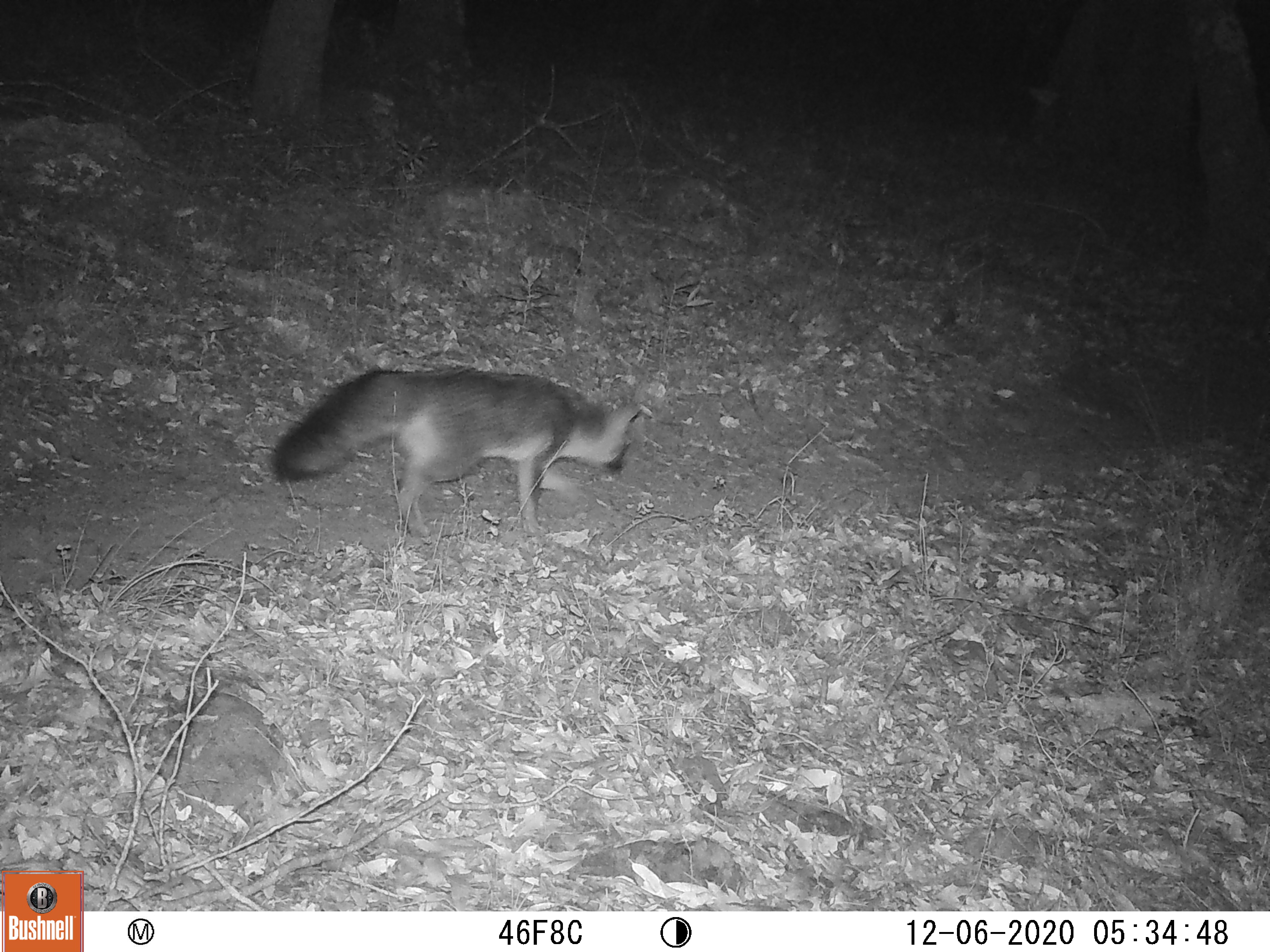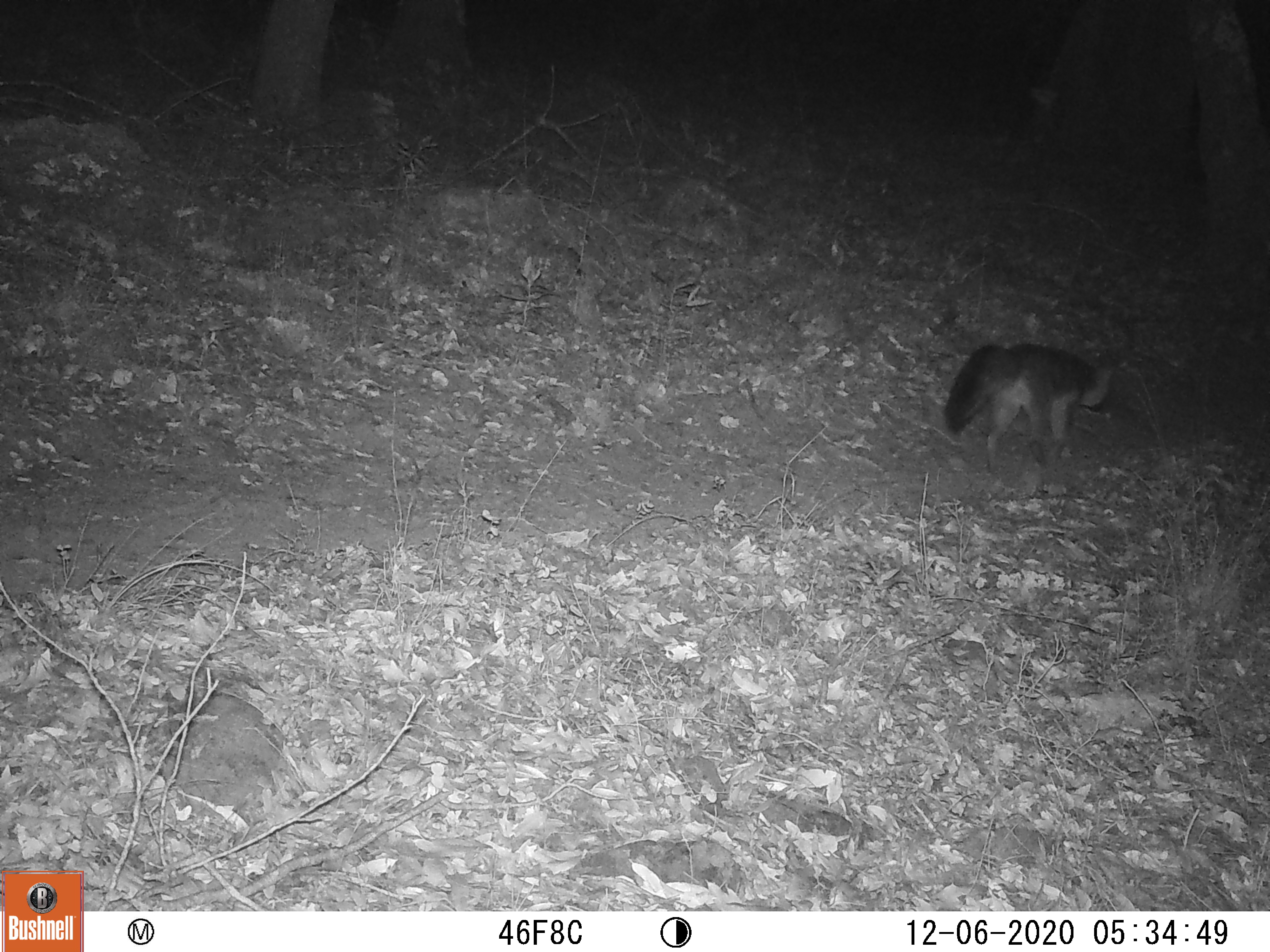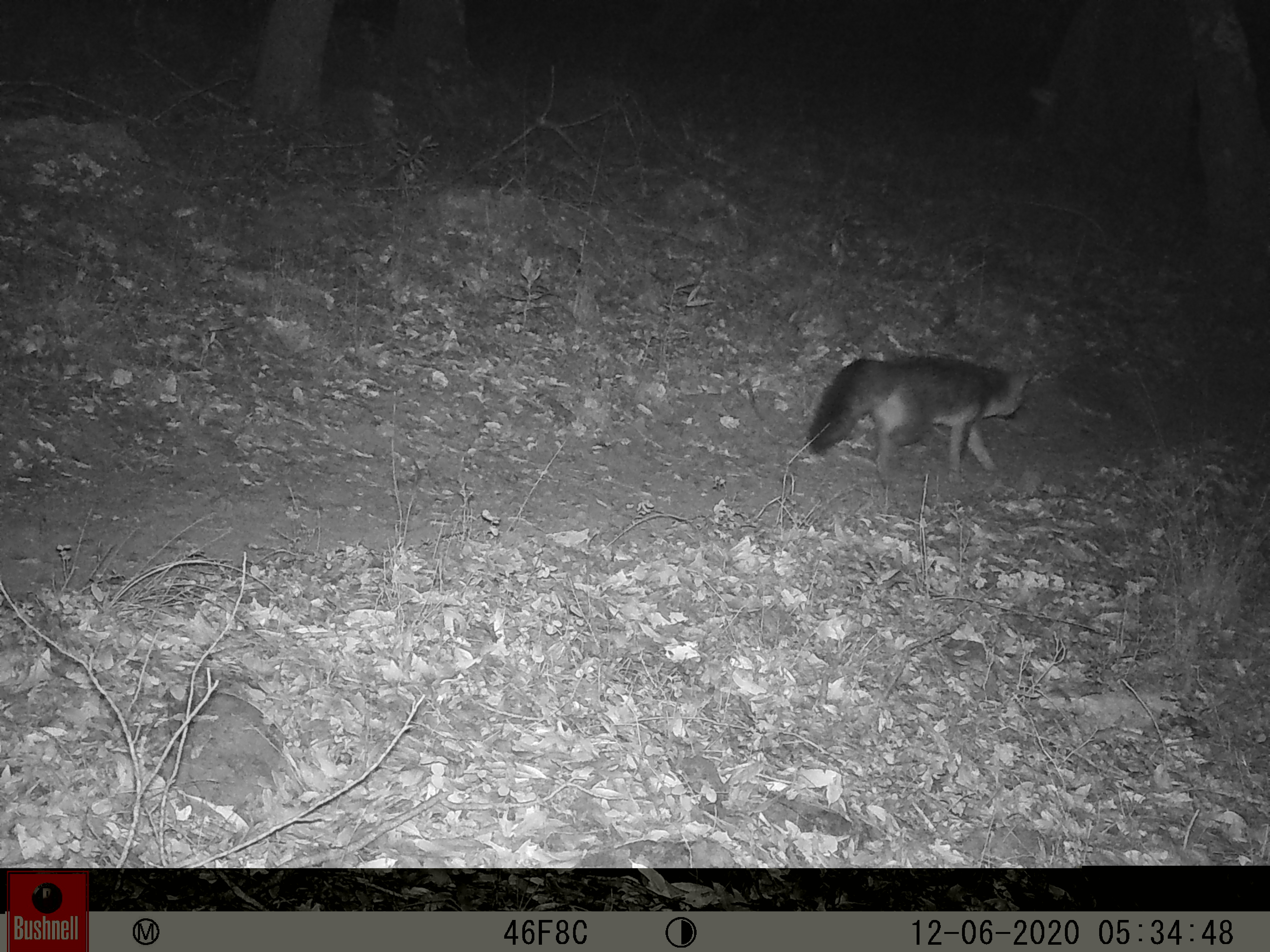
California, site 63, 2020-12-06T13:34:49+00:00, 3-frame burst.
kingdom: Animalia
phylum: Chordata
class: Mammalia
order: Carnivora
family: Canidae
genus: Urocyon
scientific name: Urocyon cinereoargenteus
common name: gray fox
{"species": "gray fox (Urocyon cinereoargenteus)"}